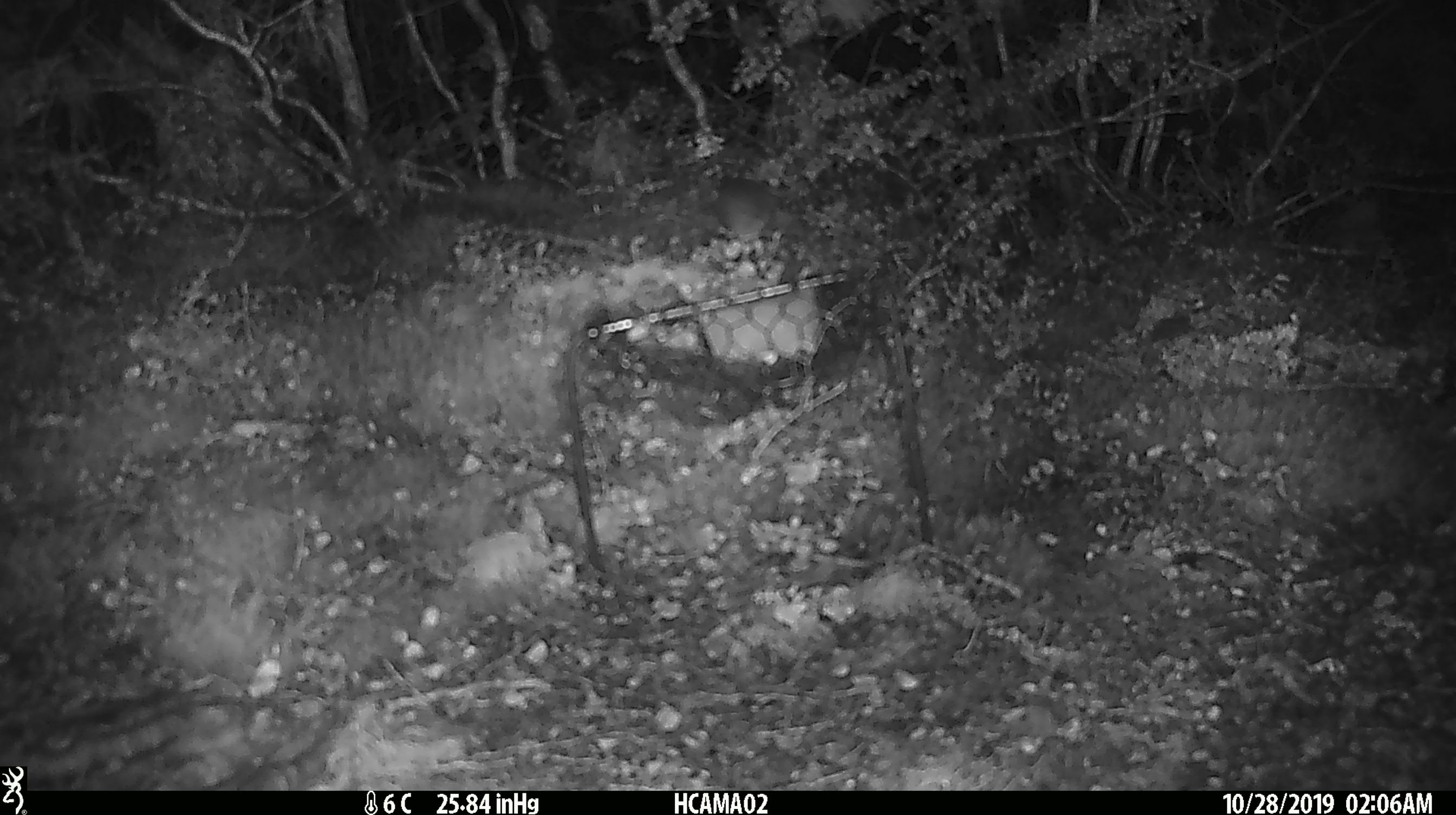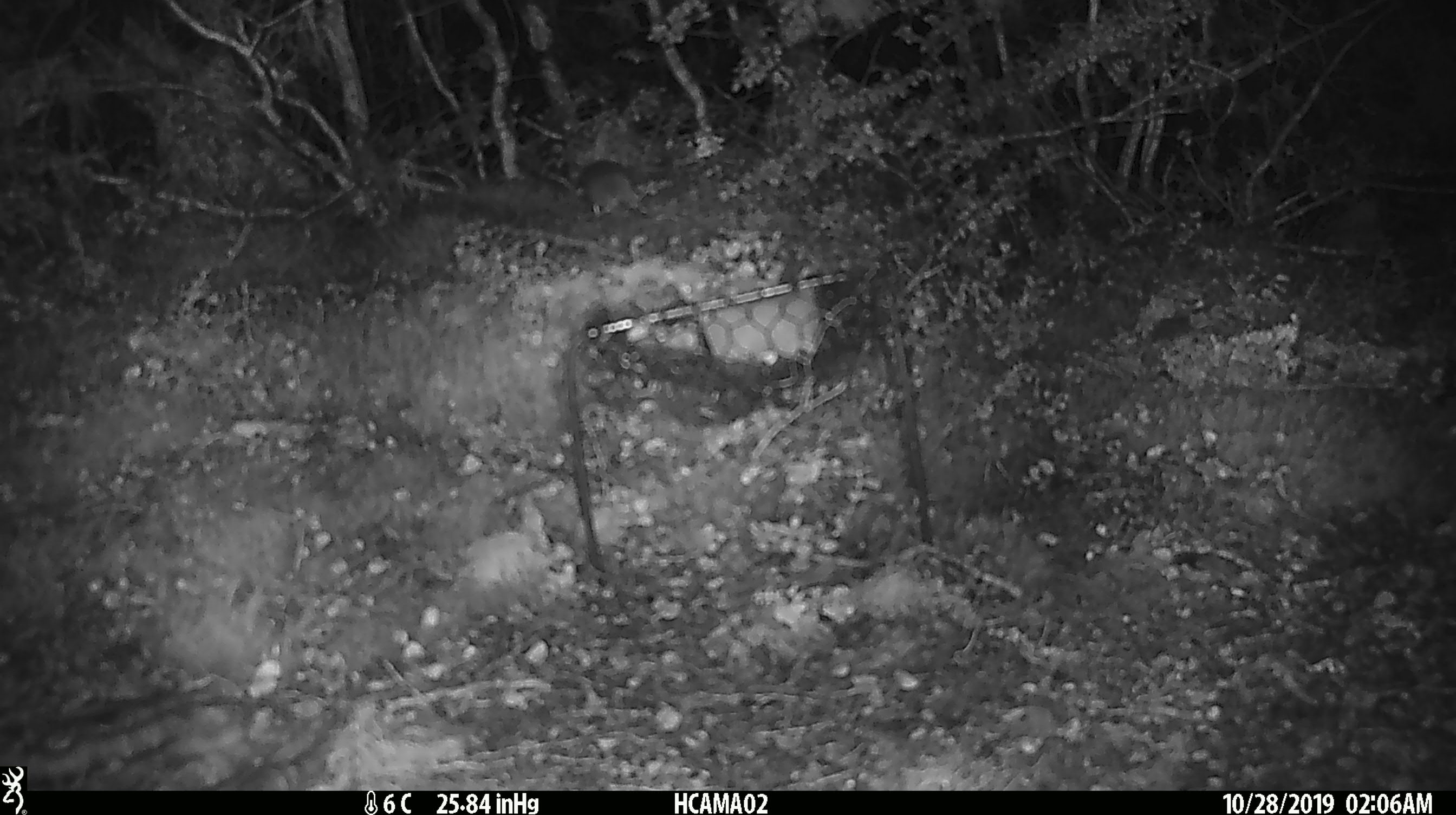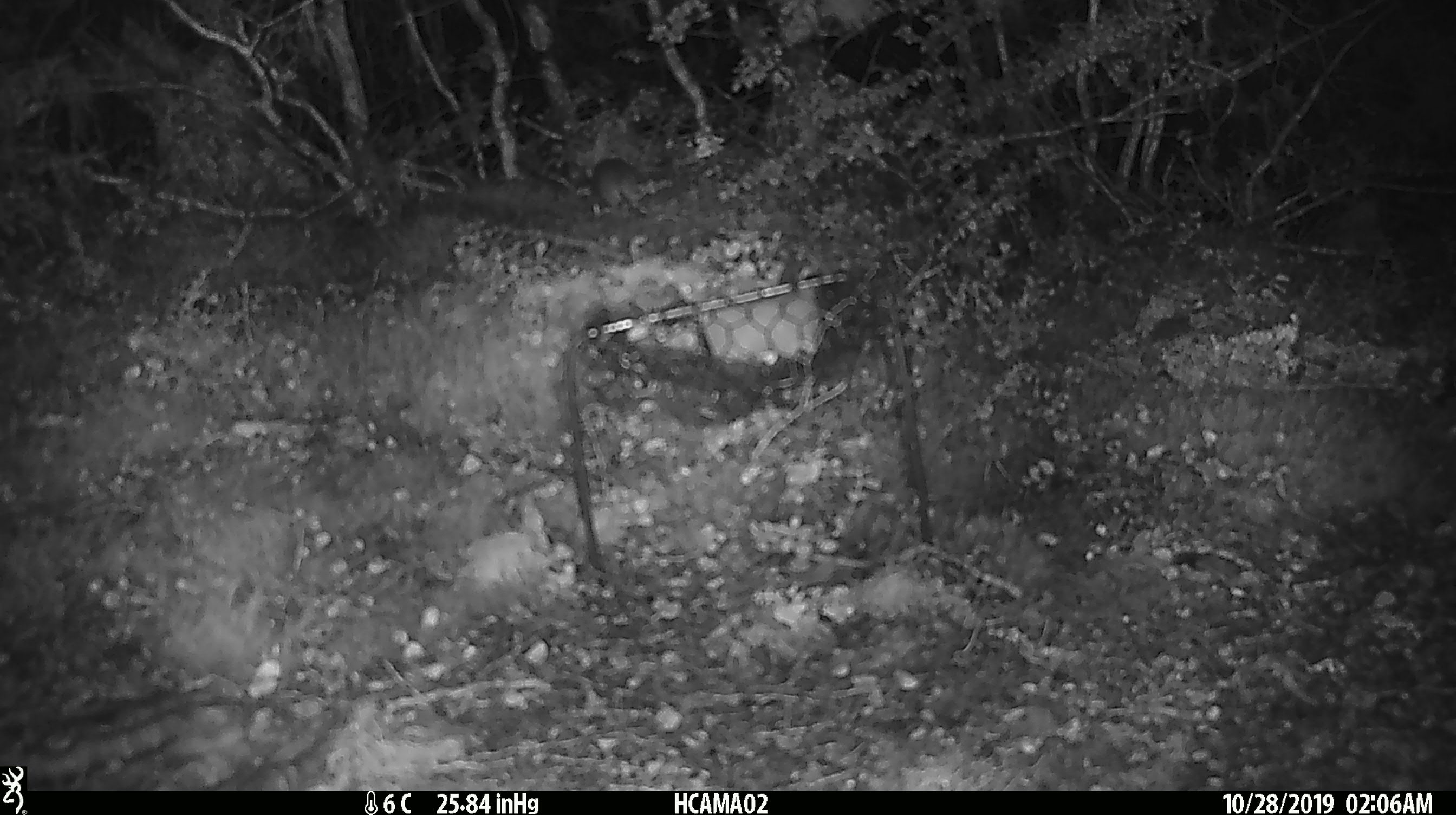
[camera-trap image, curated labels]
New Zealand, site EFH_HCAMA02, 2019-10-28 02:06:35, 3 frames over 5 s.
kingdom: Animalia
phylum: Chordata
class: Mammalia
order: Rodentia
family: Muridae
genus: Mus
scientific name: Mus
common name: mouse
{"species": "mouse (Mus)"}